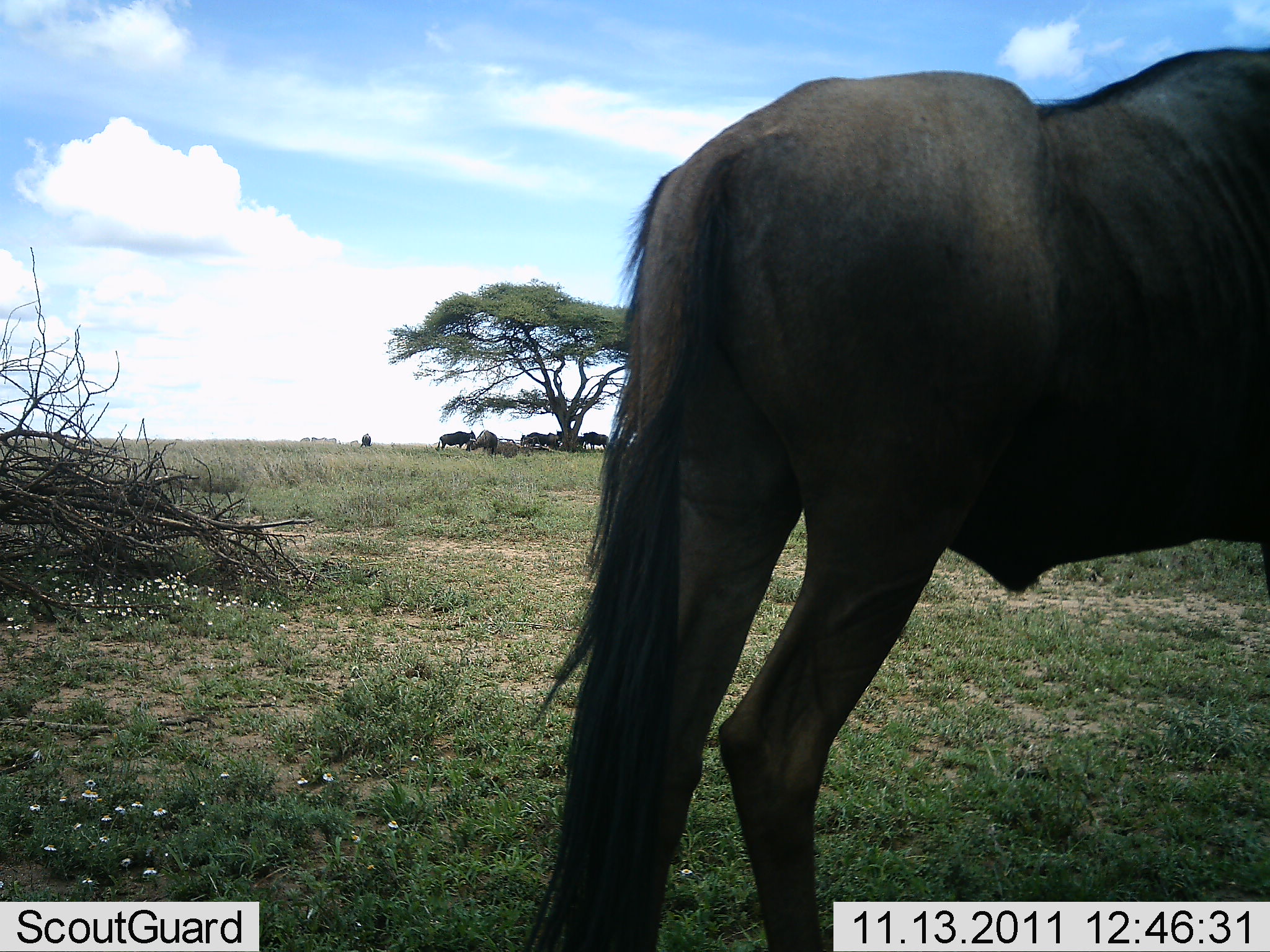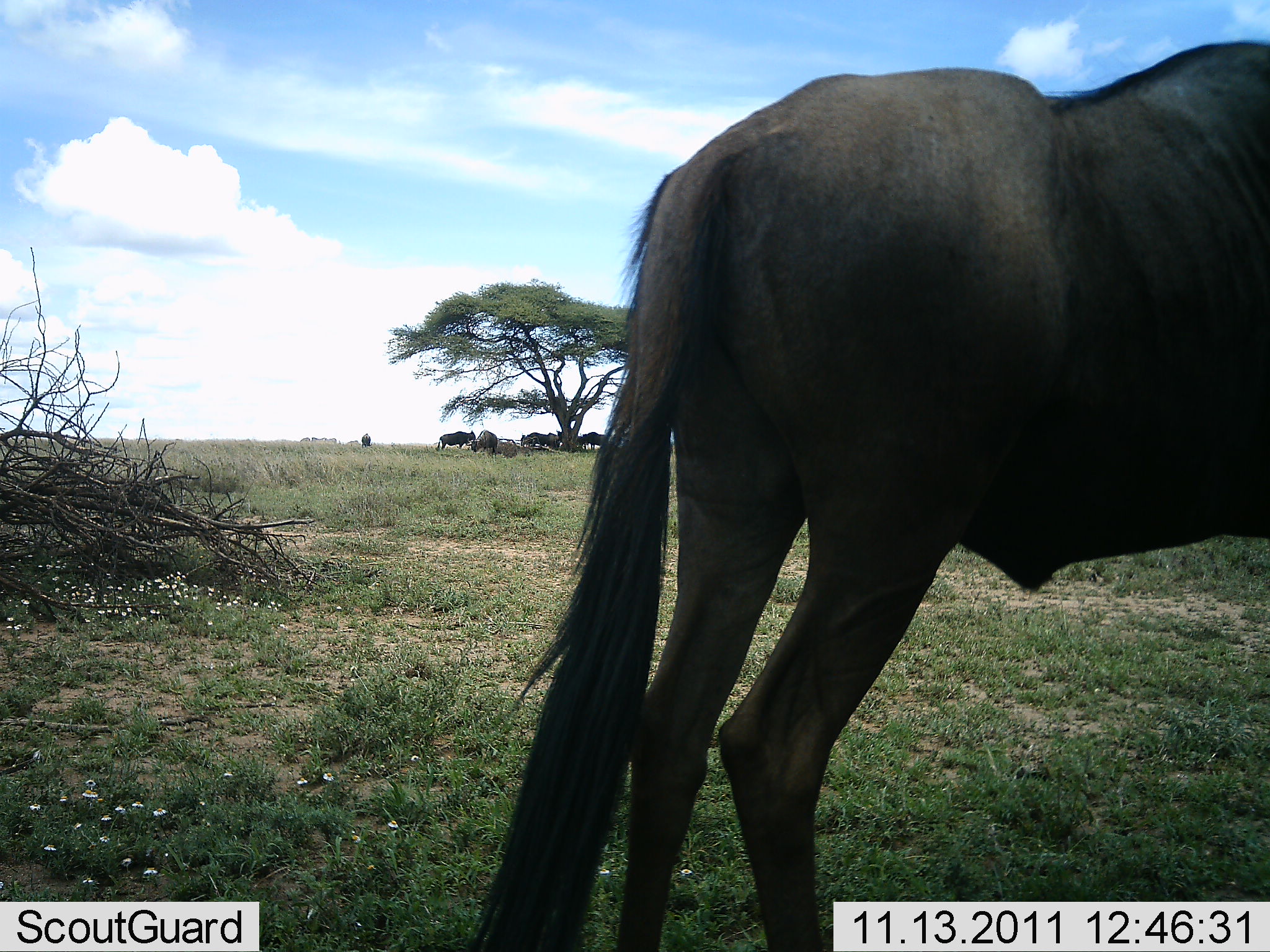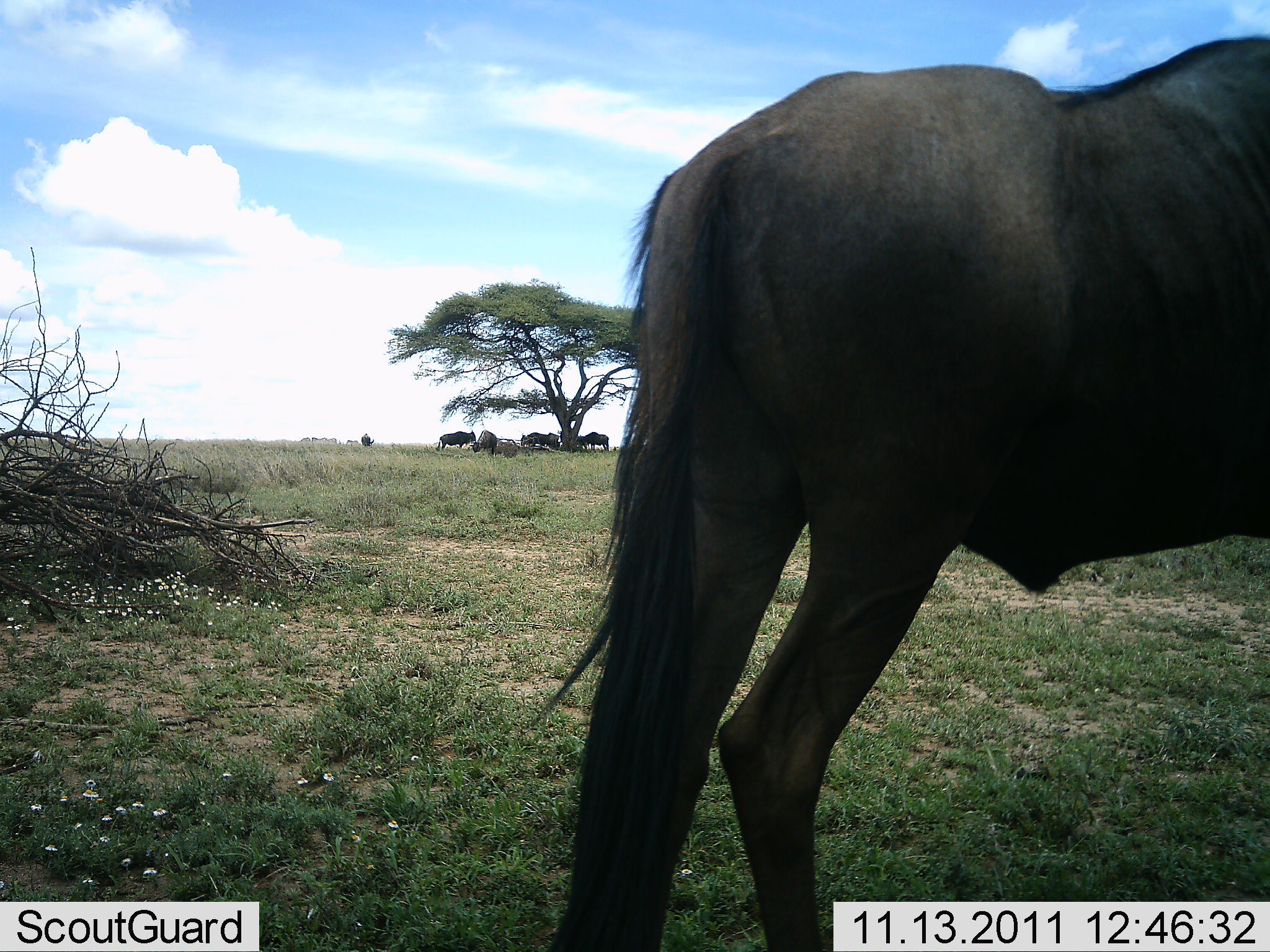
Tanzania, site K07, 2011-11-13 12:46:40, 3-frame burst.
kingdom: Animalia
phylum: Chordata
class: Mammalia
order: Artiodactyla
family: Bovidae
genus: Connochaetes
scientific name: Connochaetes taurinus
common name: blue wildebeest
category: wildebeest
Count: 1.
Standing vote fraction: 100%.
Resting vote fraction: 0%.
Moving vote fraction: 9%.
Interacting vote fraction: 0%.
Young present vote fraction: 0%.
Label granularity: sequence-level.